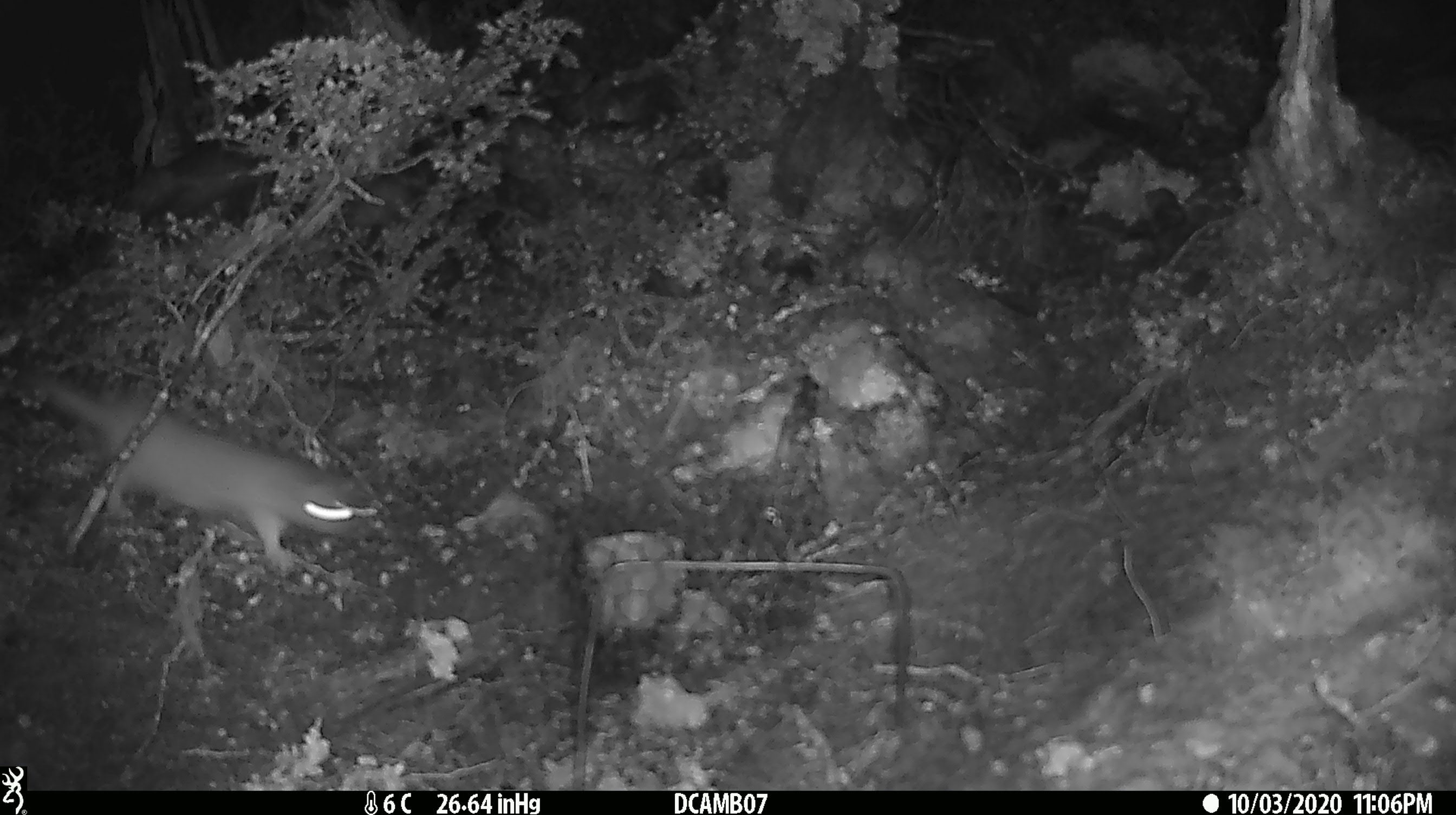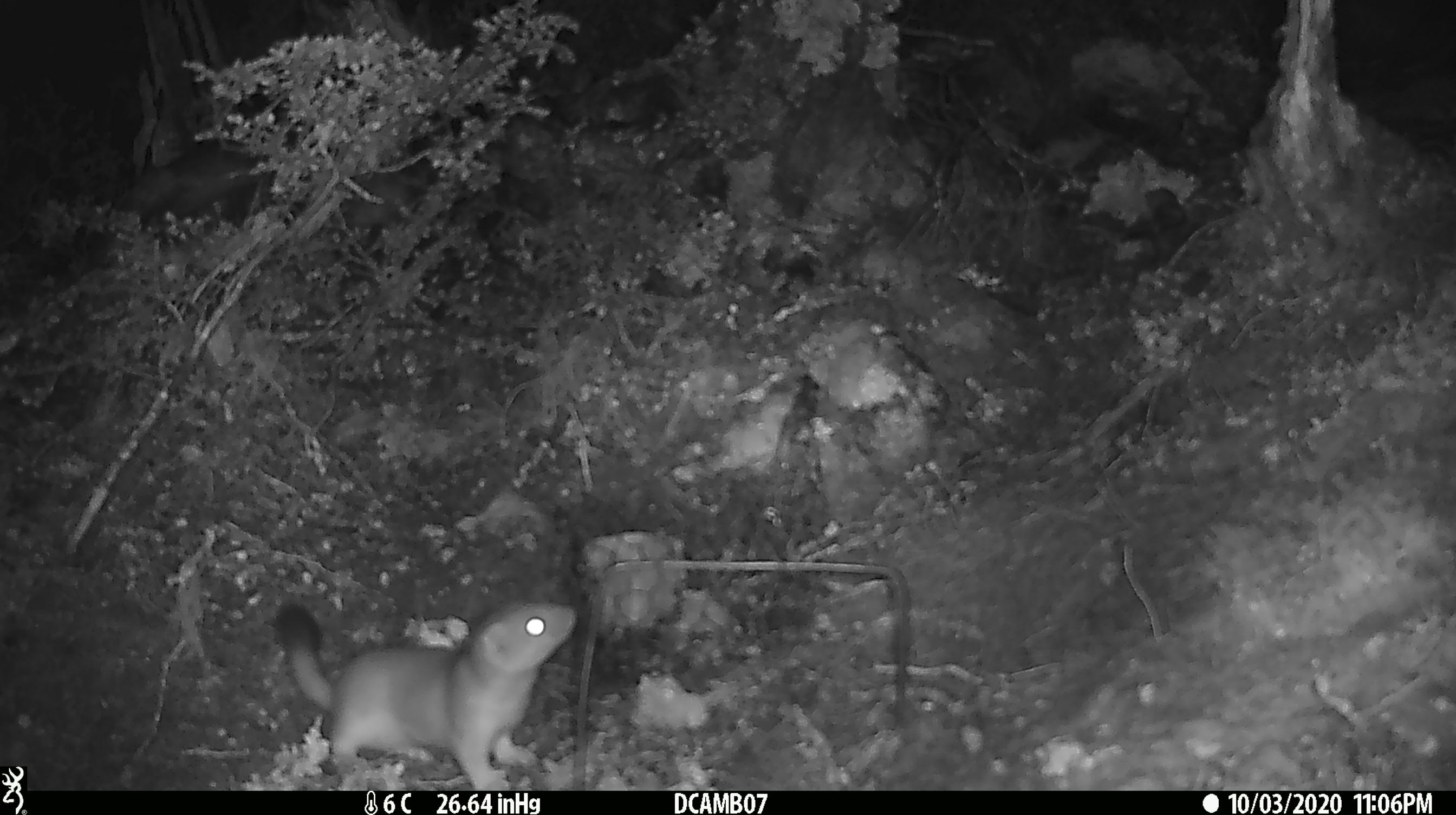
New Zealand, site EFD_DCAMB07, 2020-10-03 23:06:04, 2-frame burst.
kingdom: Animalia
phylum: Chordata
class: Mammalia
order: Carnivora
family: Mustelidae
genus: Mustela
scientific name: Mustela erminea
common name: stoat